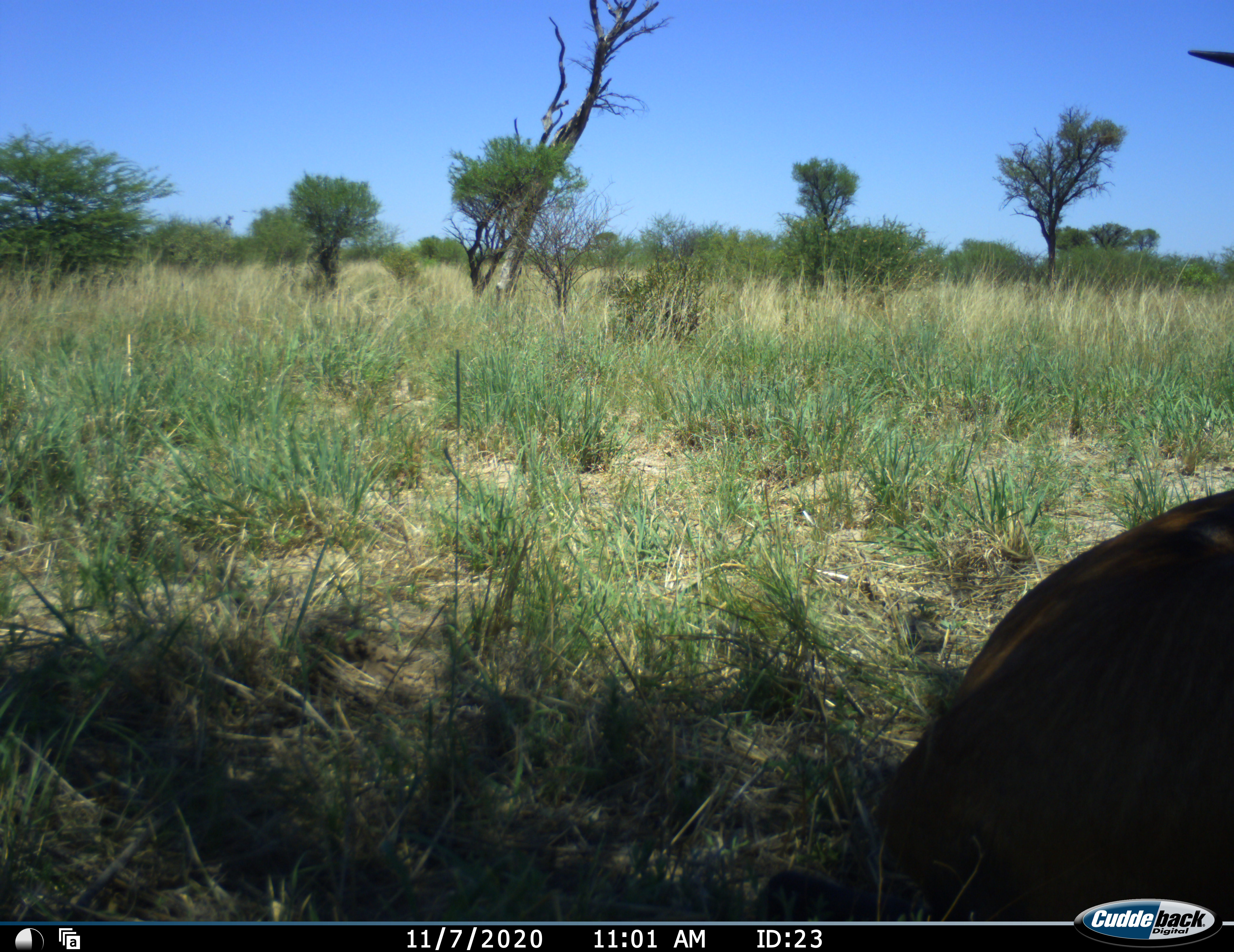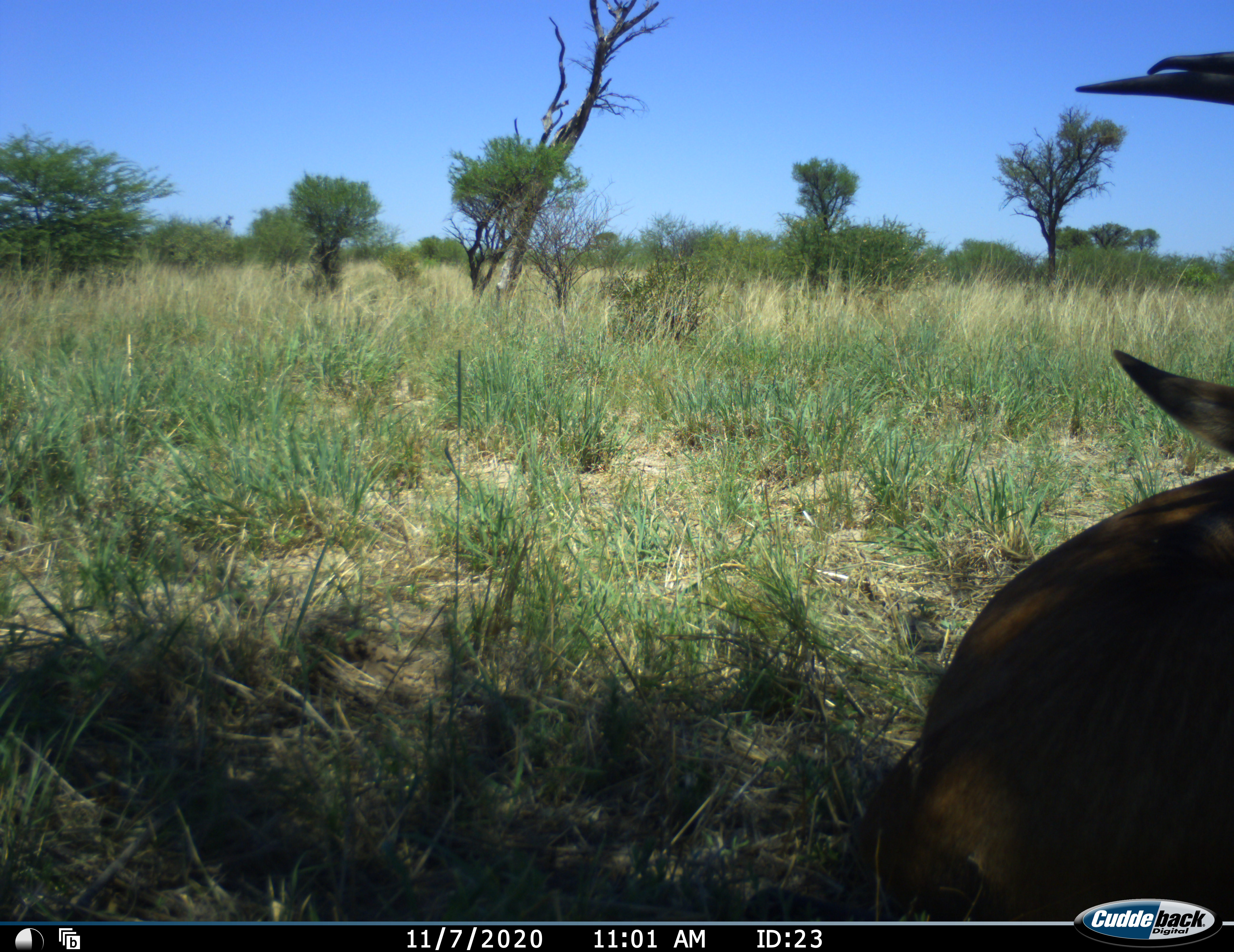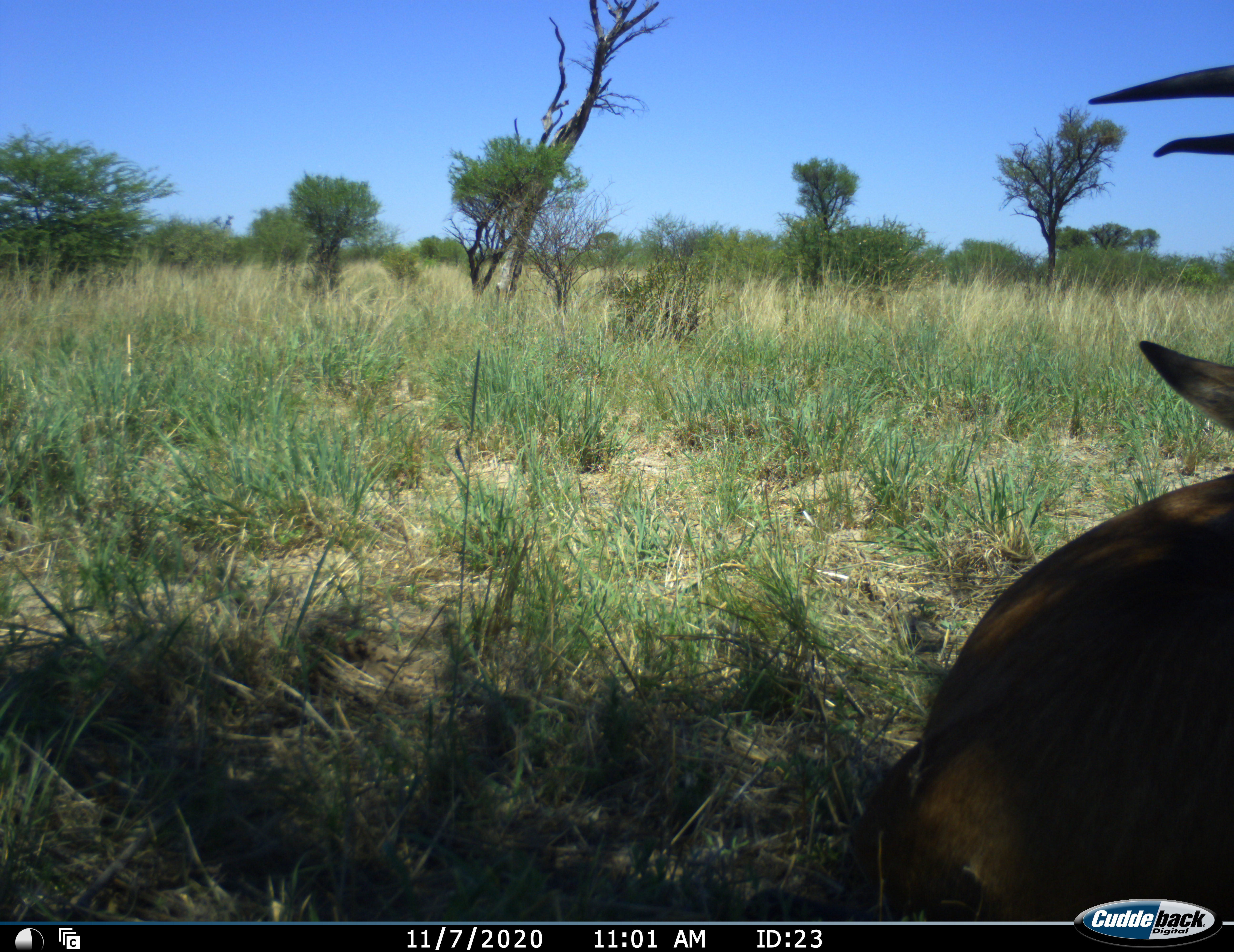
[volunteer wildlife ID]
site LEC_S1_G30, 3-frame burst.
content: unidentified animal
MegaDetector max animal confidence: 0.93